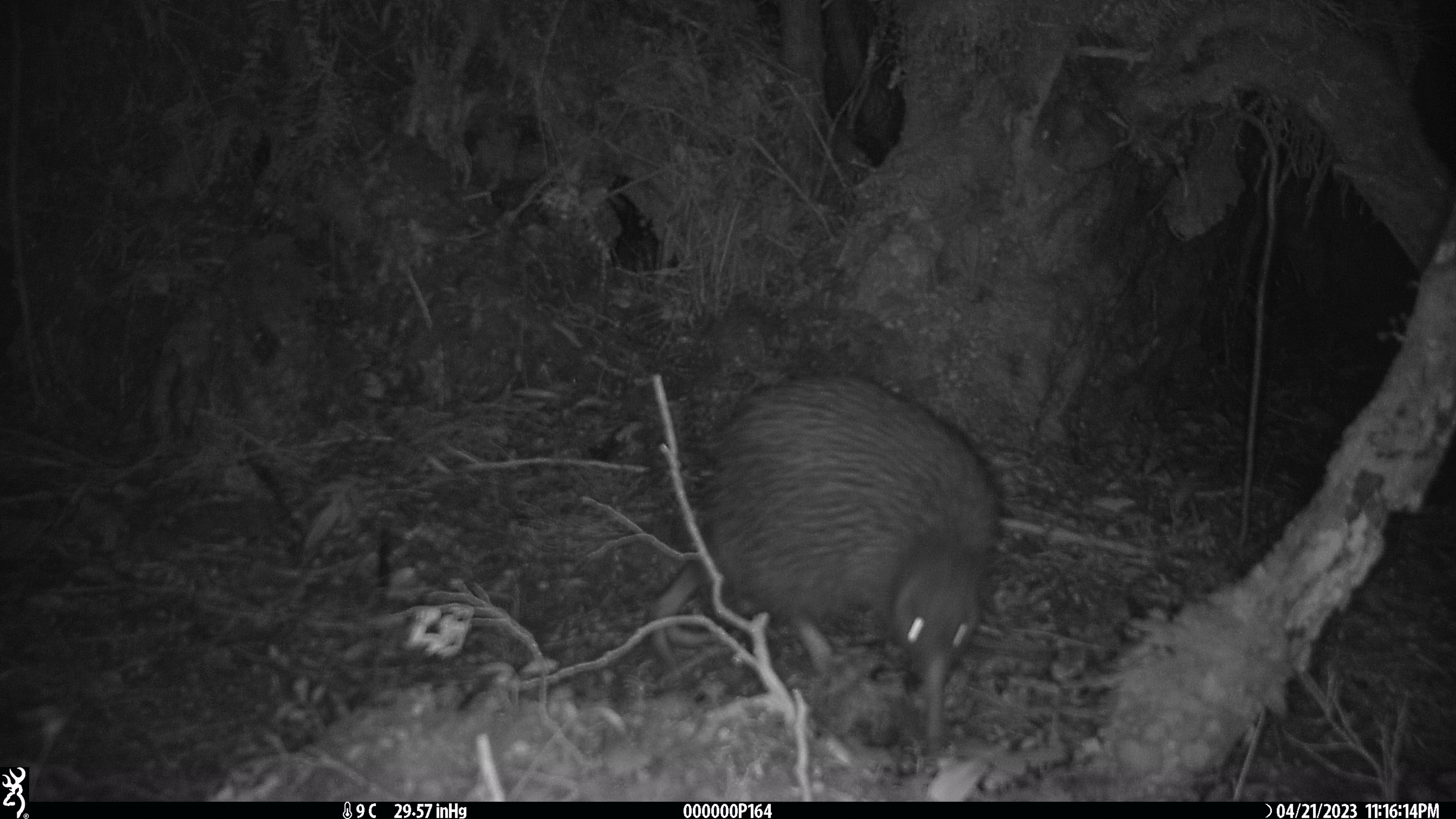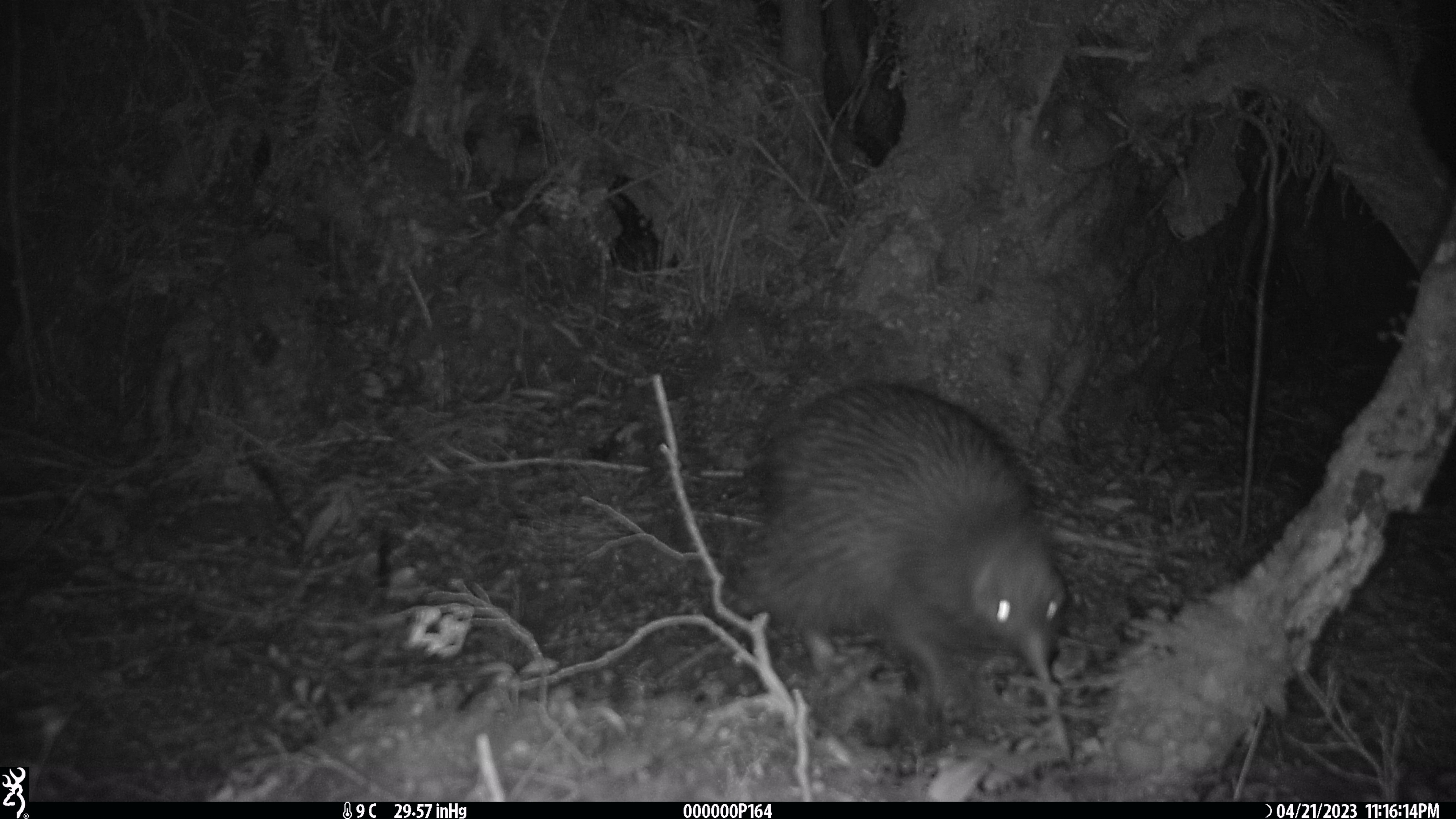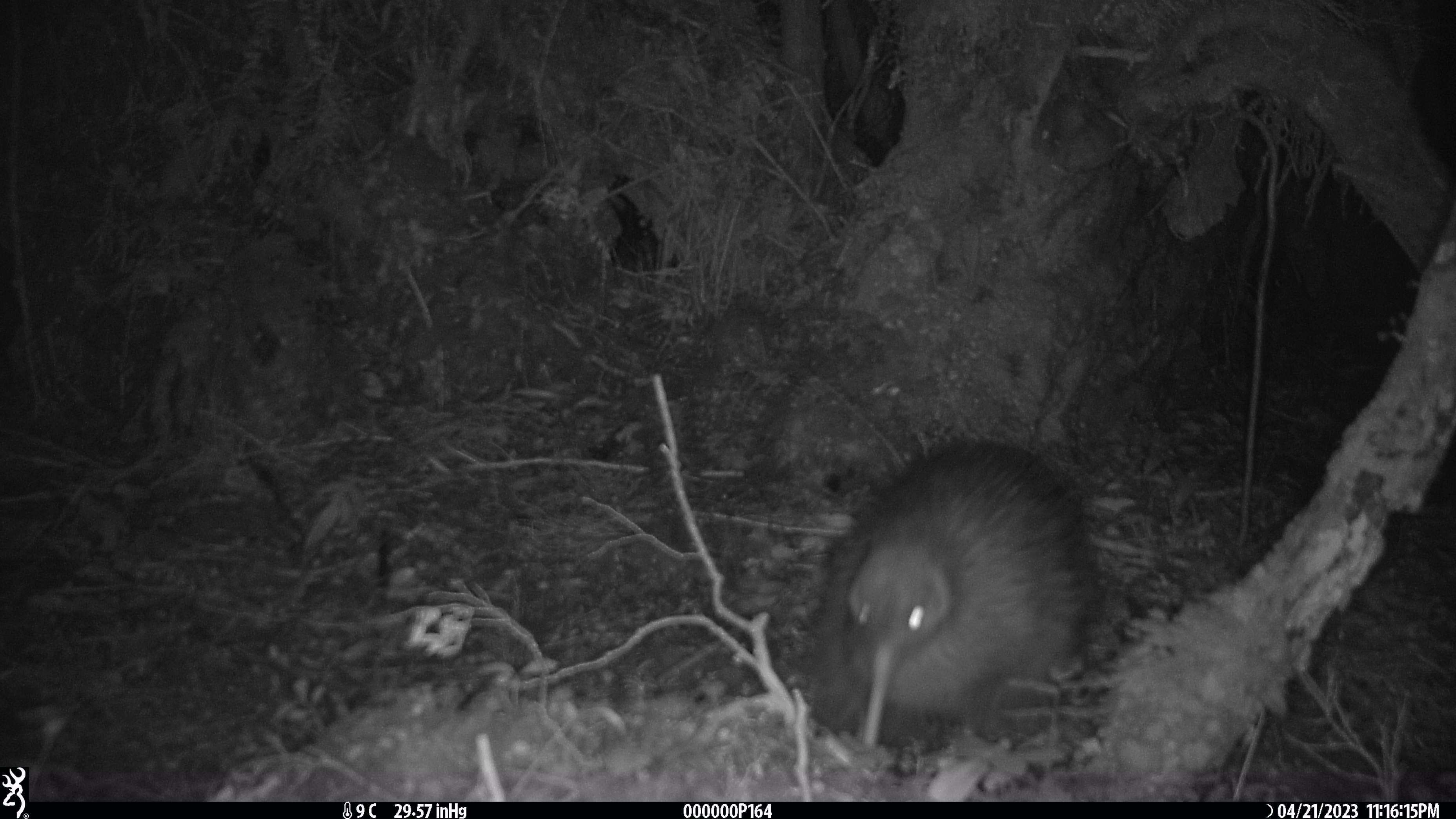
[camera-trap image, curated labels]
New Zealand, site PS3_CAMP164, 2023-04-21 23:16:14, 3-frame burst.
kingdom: Animalia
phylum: Chordata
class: Aves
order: Apterygiformes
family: Apterygidae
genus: Apteryx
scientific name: Apteryx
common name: kiwi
Kiwi (Apteryx).